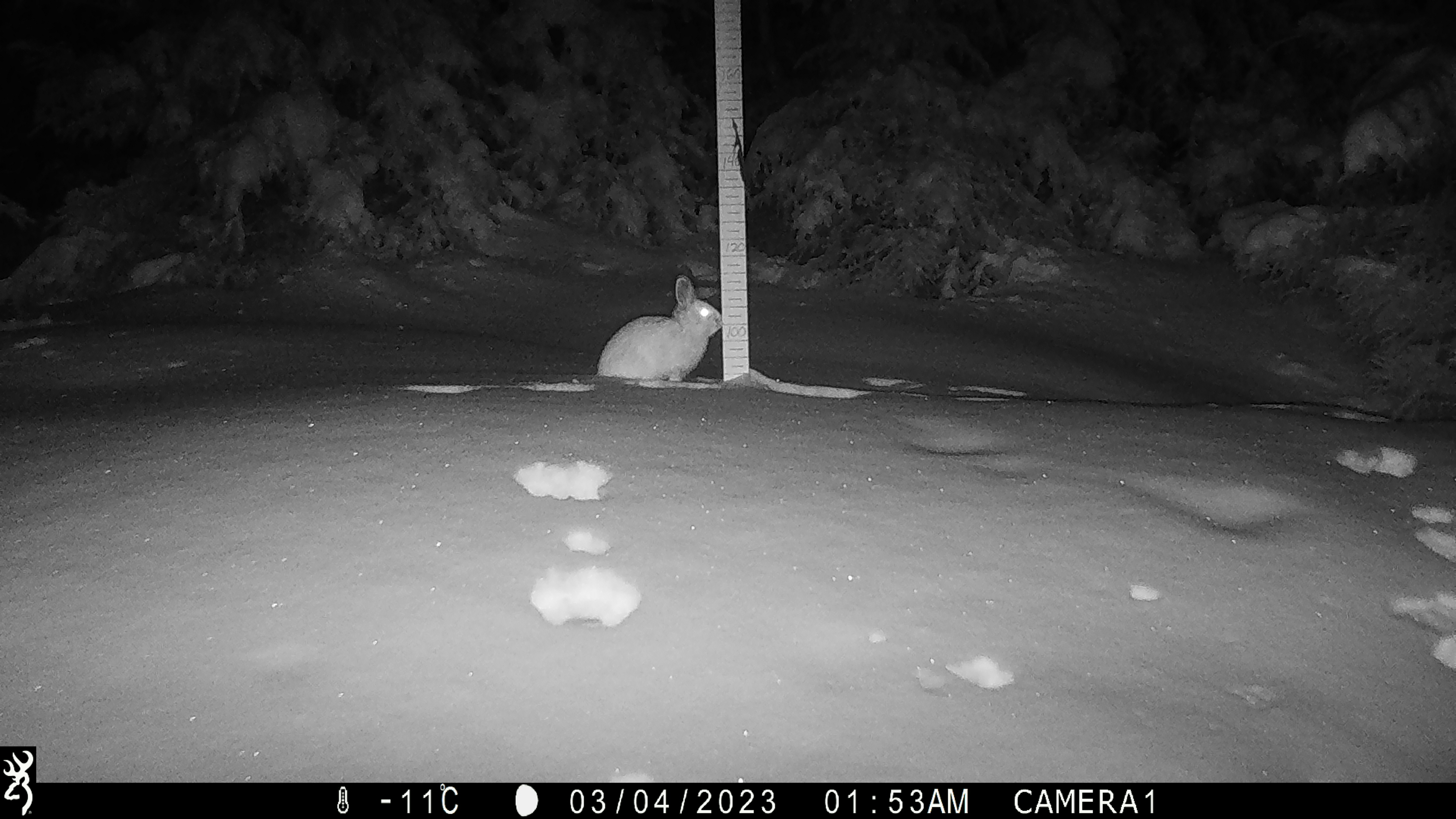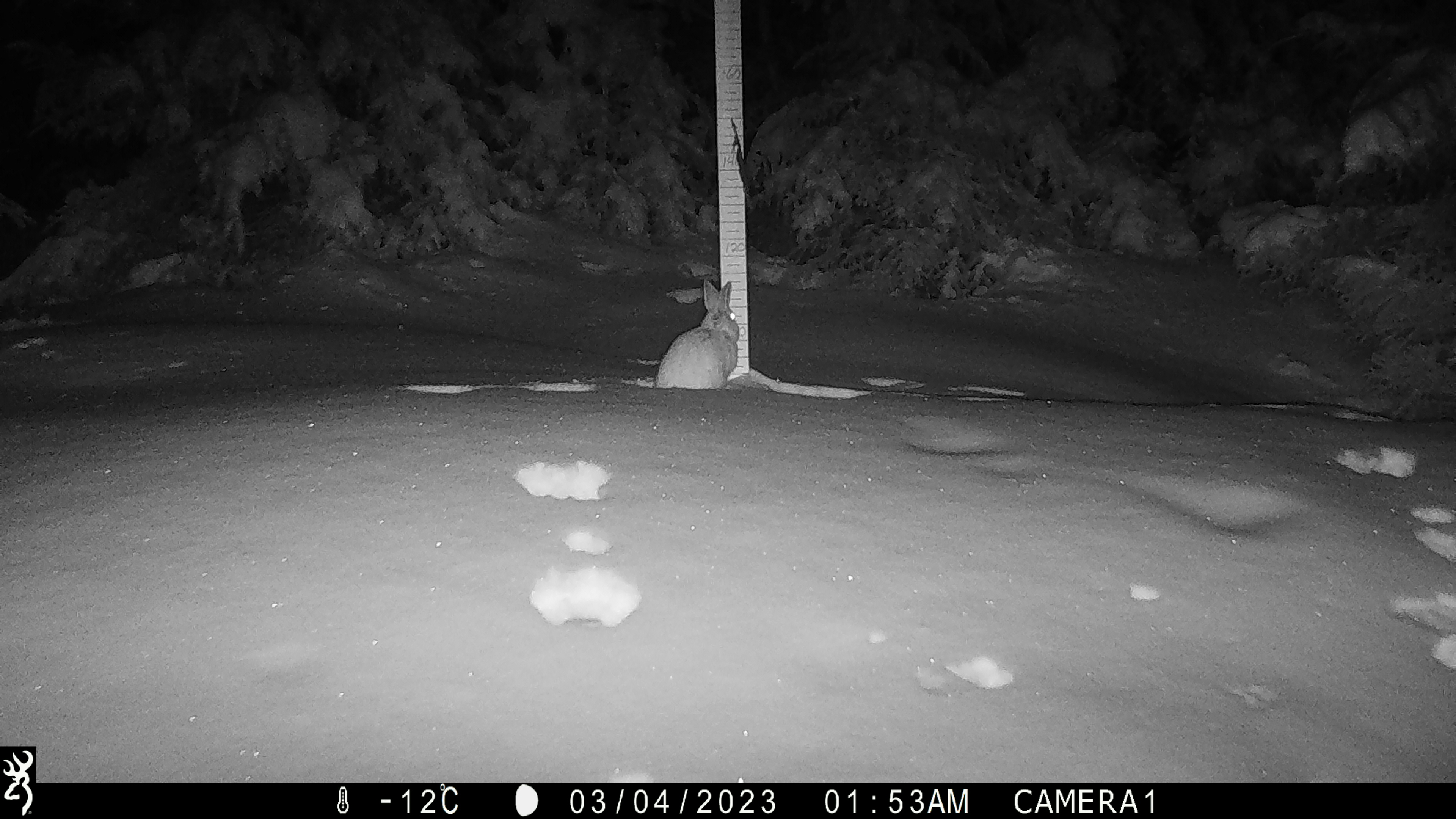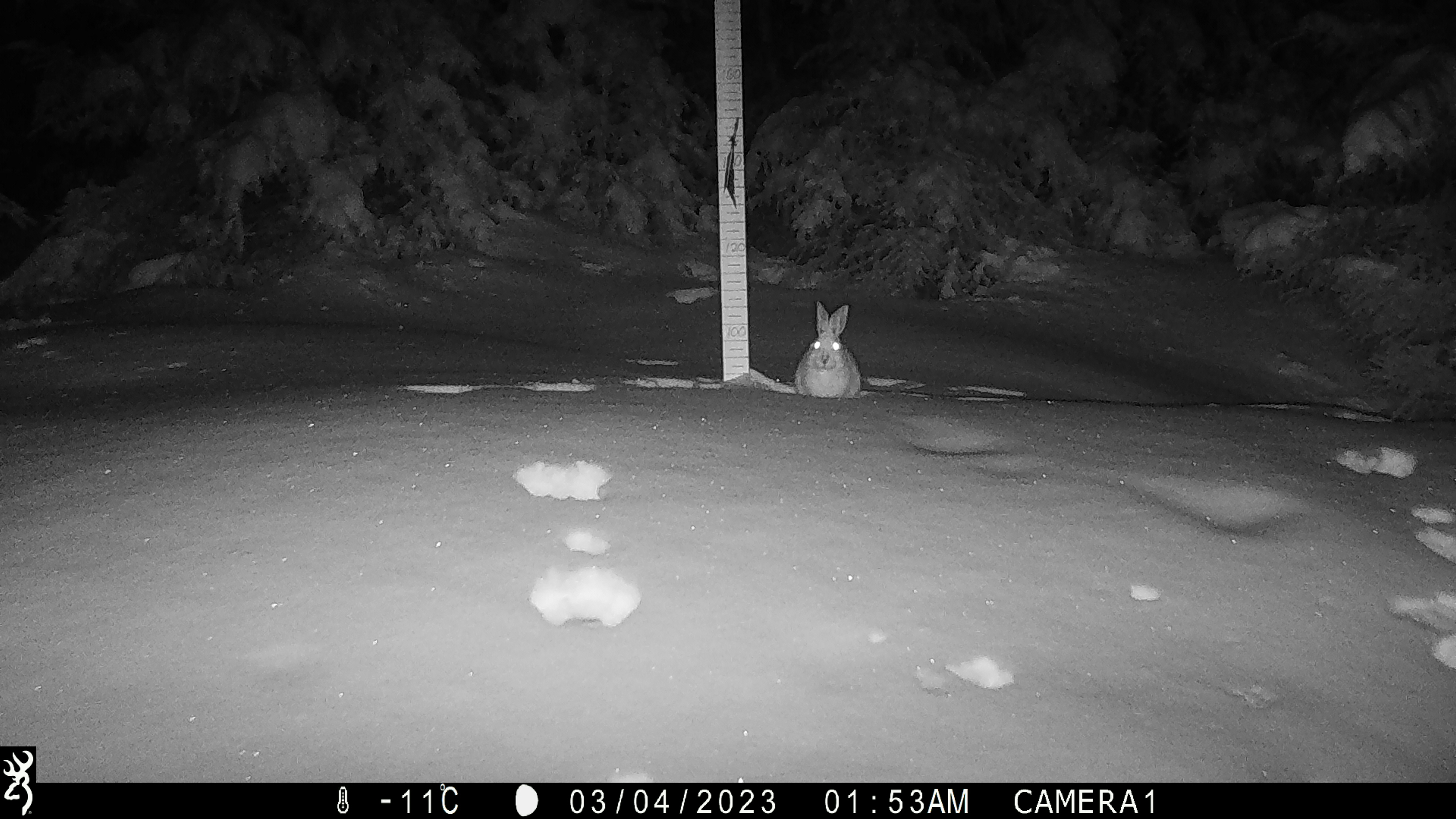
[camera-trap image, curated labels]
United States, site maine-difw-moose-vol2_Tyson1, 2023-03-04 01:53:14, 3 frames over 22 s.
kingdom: Animalia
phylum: Chordata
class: Mammalia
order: Lagomorpha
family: Leporidae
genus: Lepus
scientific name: Lepus americanus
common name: snowshoe hare